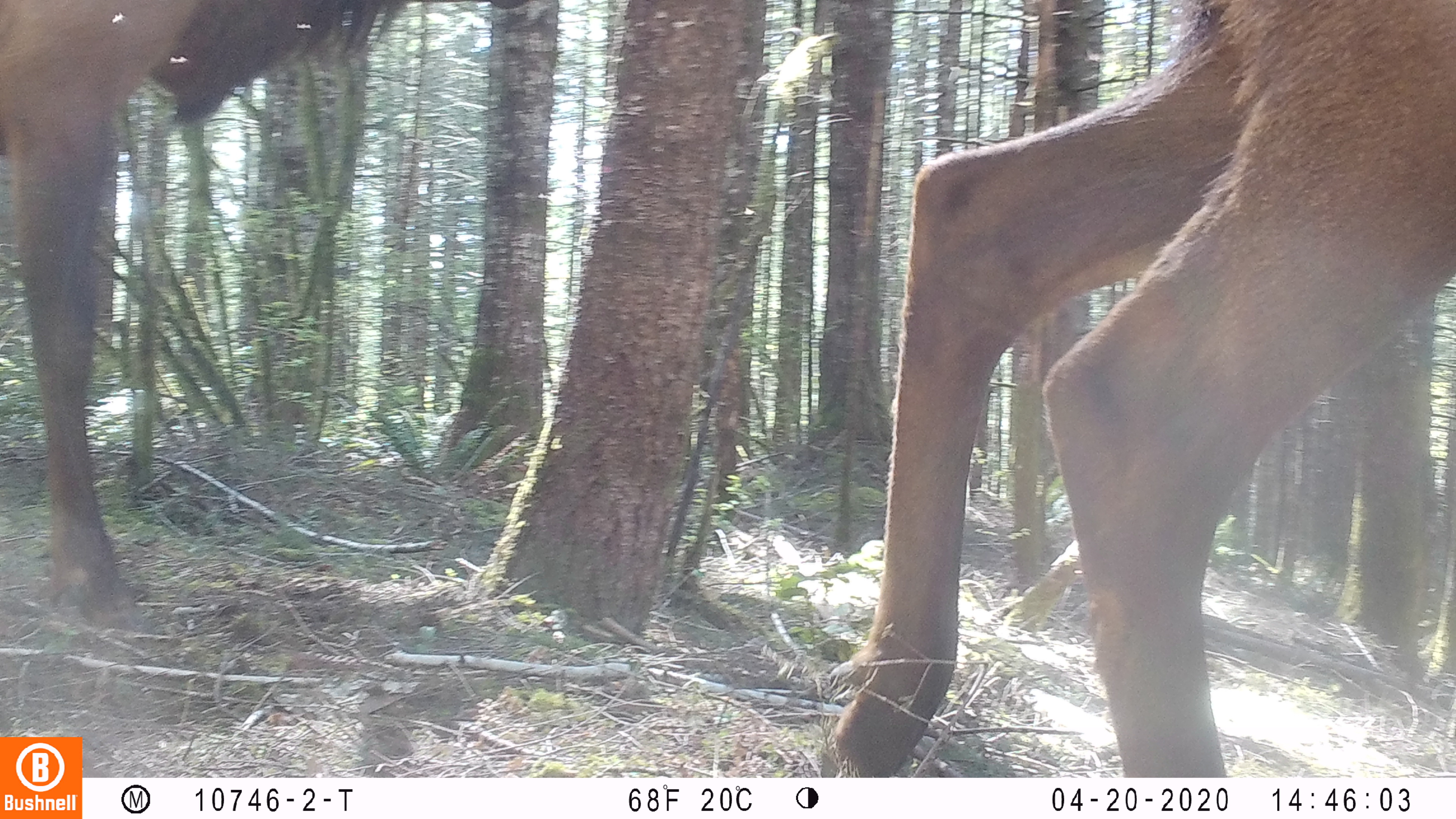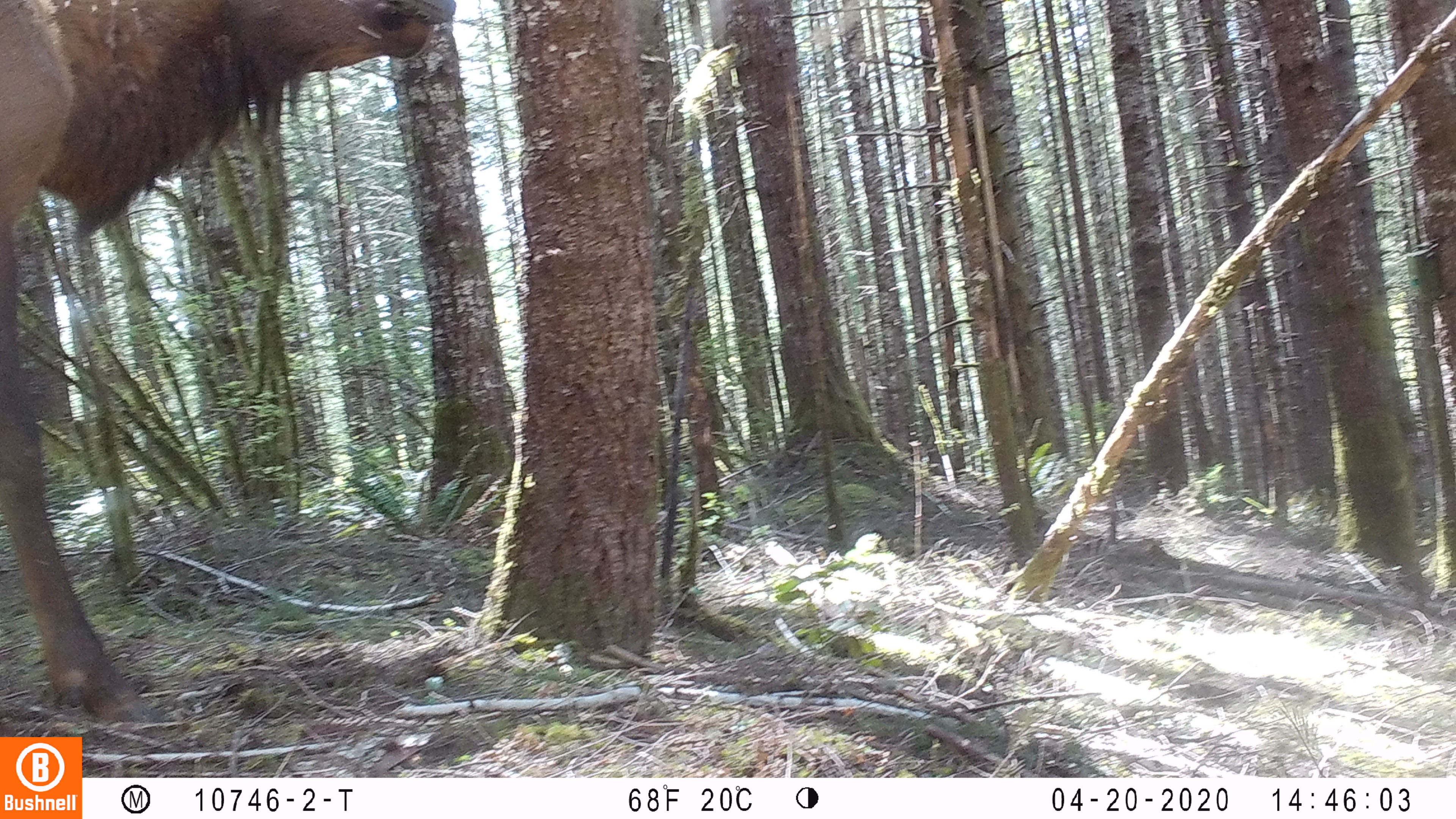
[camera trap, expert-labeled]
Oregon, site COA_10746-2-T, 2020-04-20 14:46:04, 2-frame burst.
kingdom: Animalia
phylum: Chordata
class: Mammalia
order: Artiodactyla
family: Cervidae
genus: Cervus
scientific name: Cervus canadensis roosevelti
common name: roosevelt elk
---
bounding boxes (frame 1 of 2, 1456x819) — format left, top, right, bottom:
roosevelt elk: 831, 0, 1447, 770; 0, 4, 417, 617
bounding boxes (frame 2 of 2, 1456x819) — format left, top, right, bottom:
roosevelt elk: 0, 0, 461, 725